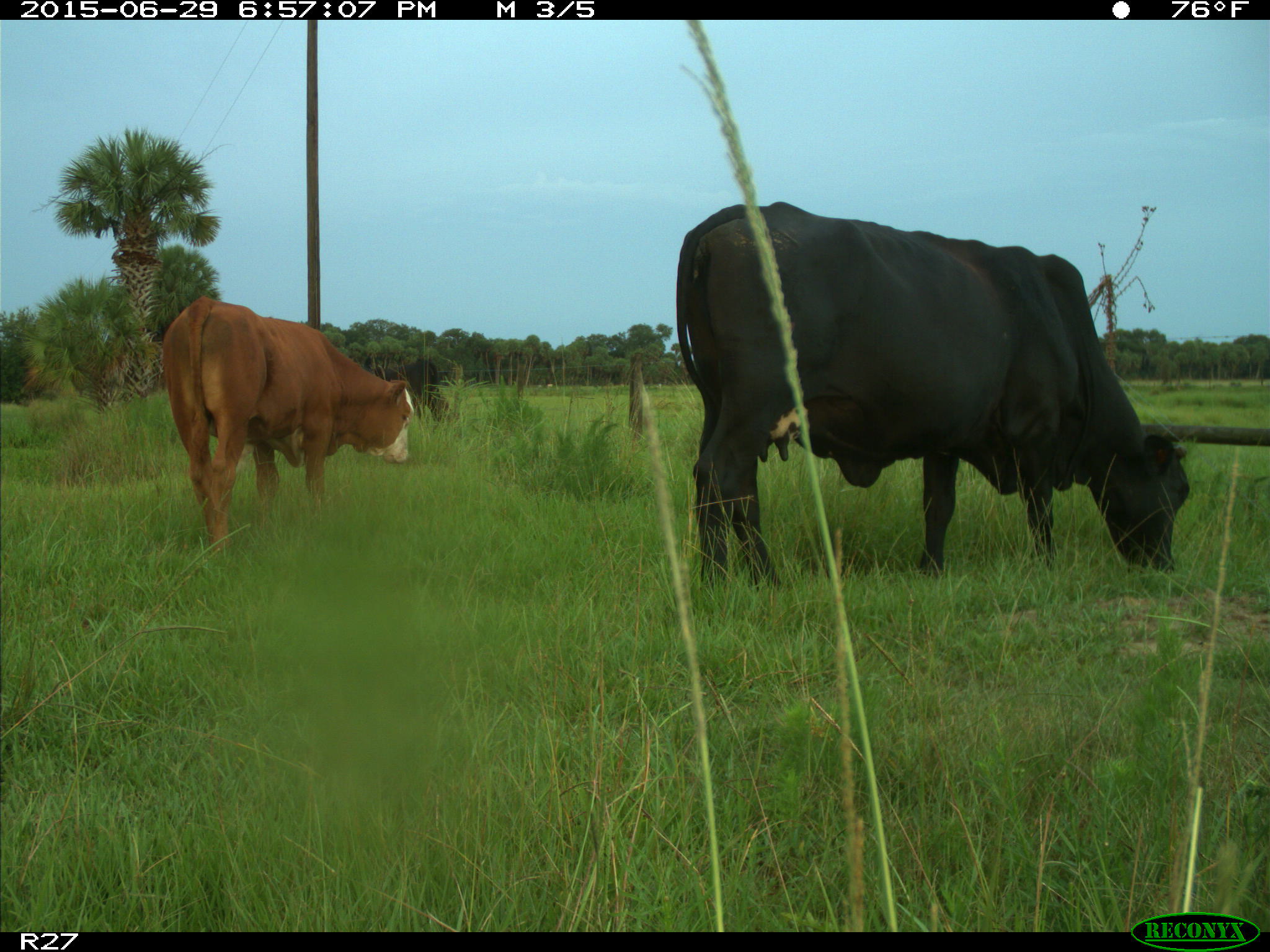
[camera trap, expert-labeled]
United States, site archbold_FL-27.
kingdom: Animalia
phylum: Chordata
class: Mammalia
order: Artiodactyla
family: Bovidae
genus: Bos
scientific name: Bos taurus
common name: domestic cow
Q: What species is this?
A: Bos taurus (domestic cow).